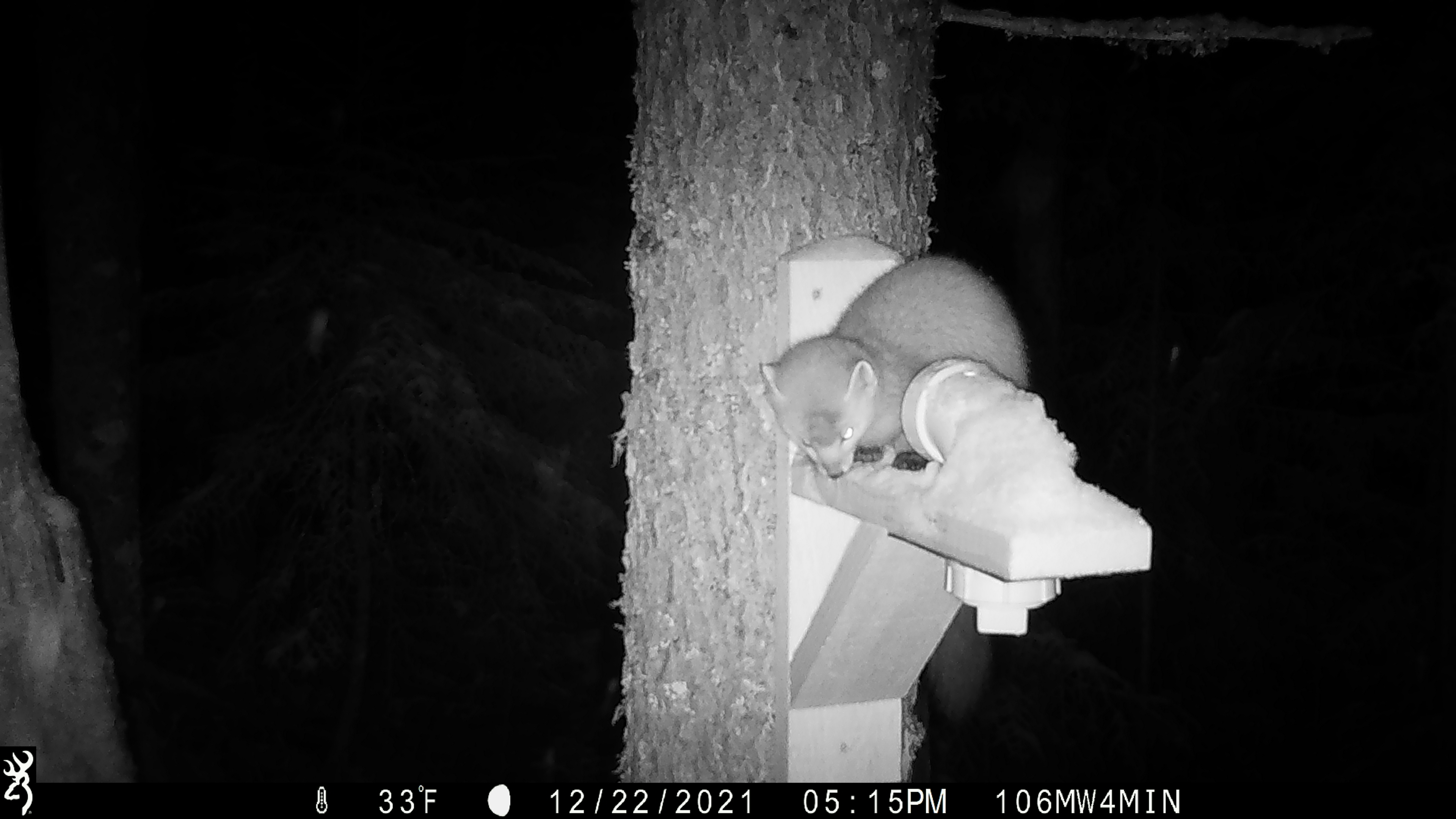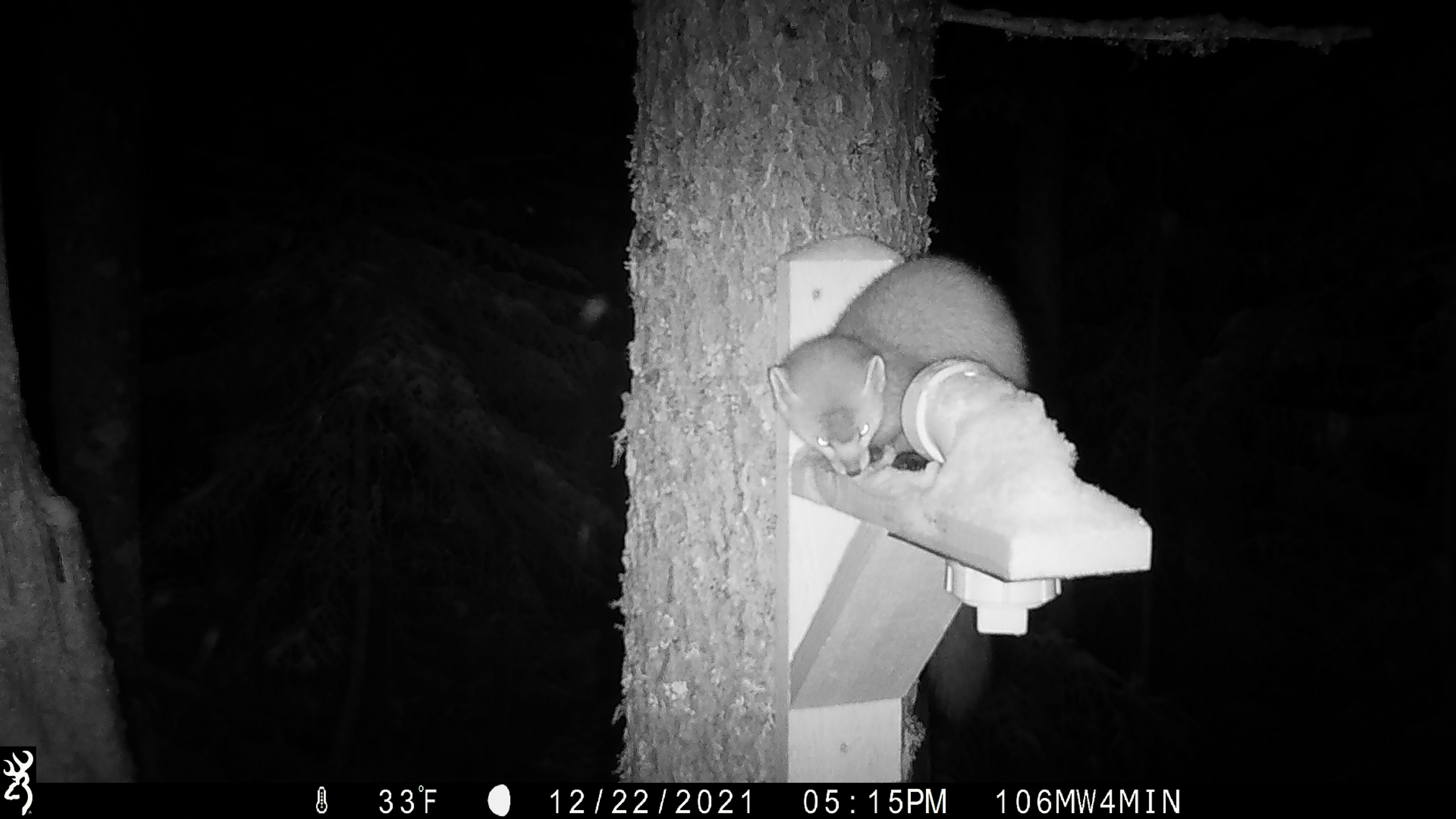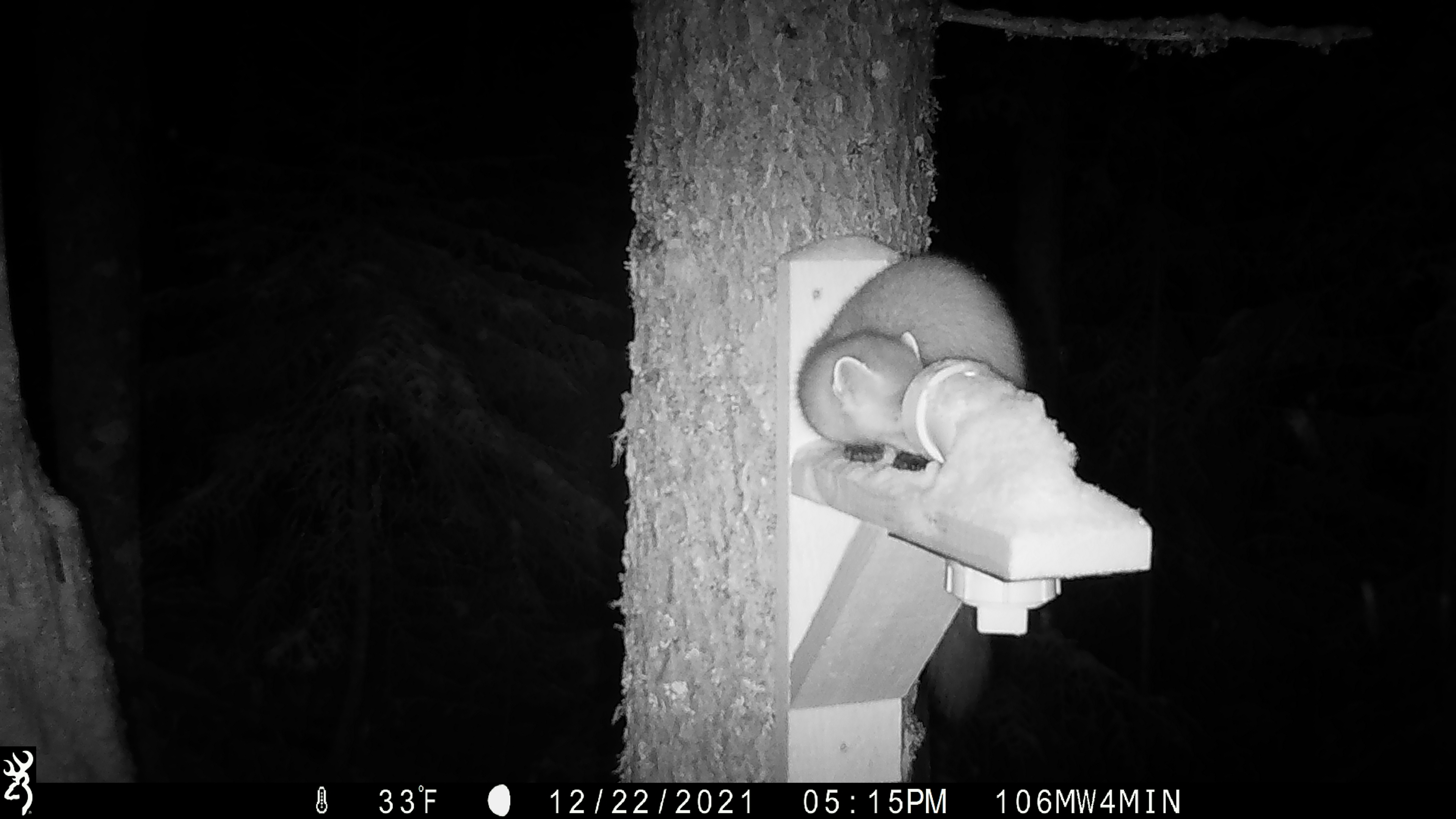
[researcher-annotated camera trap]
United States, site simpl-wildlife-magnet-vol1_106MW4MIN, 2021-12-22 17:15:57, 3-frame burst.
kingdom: Animalia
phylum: Chordata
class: Mammalia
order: Carnivora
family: Mustelidae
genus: Martes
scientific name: Martes americana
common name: american marten